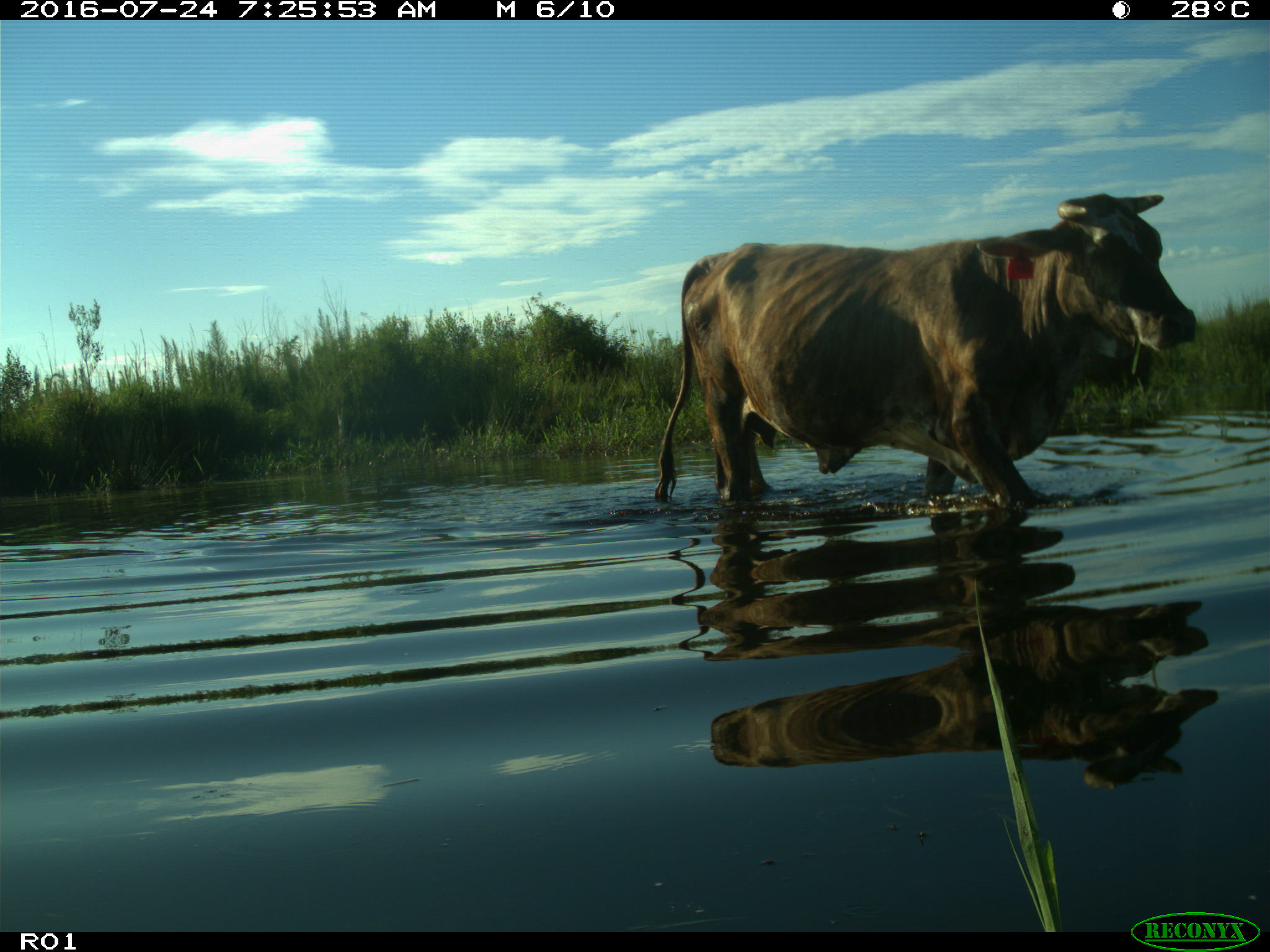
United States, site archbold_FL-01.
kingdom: Animalia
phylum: Chordata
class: Mammalia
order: Artiodactyla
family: Bovidae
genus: Bos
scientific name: Bos taurus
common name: domestic cow